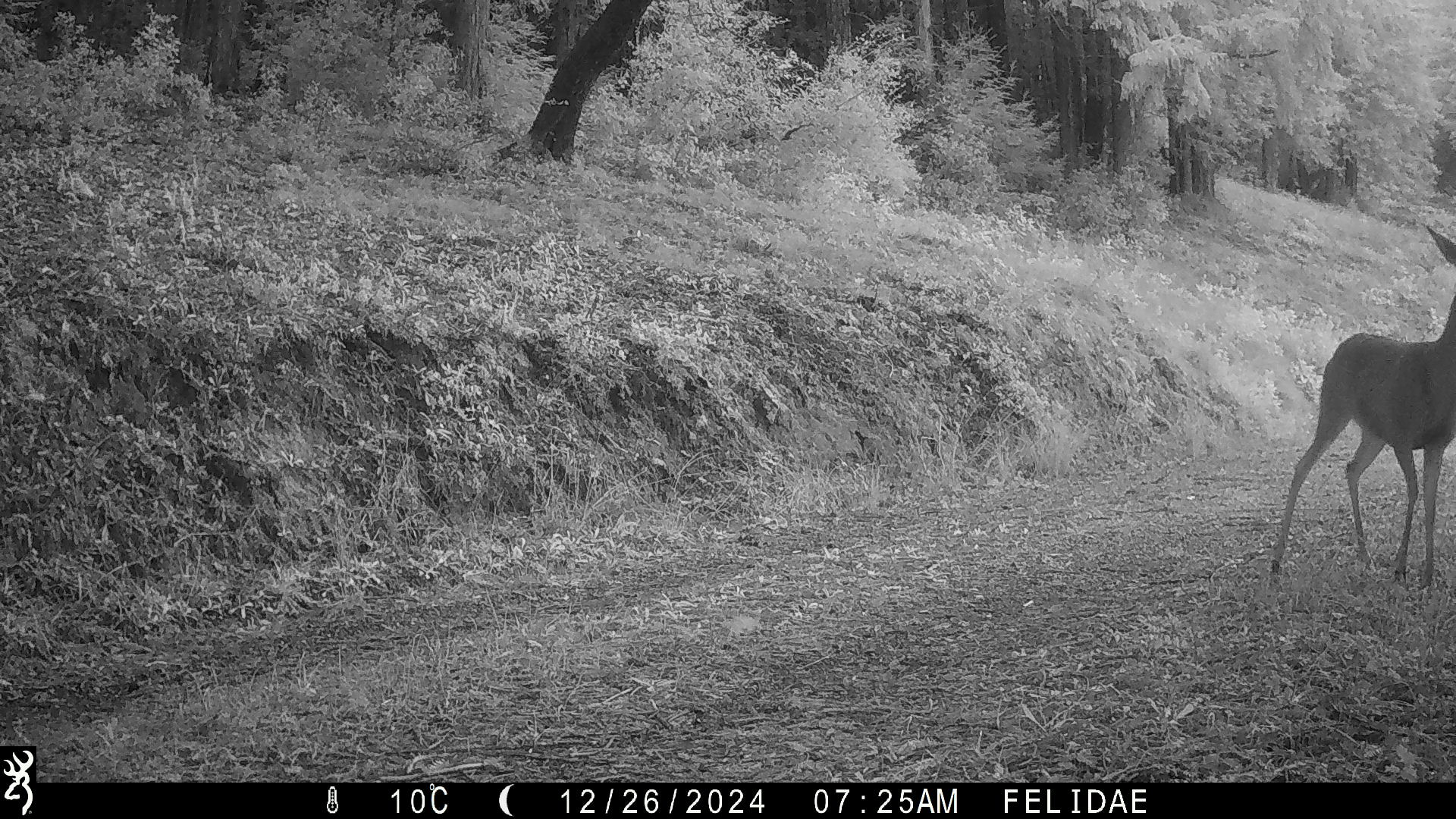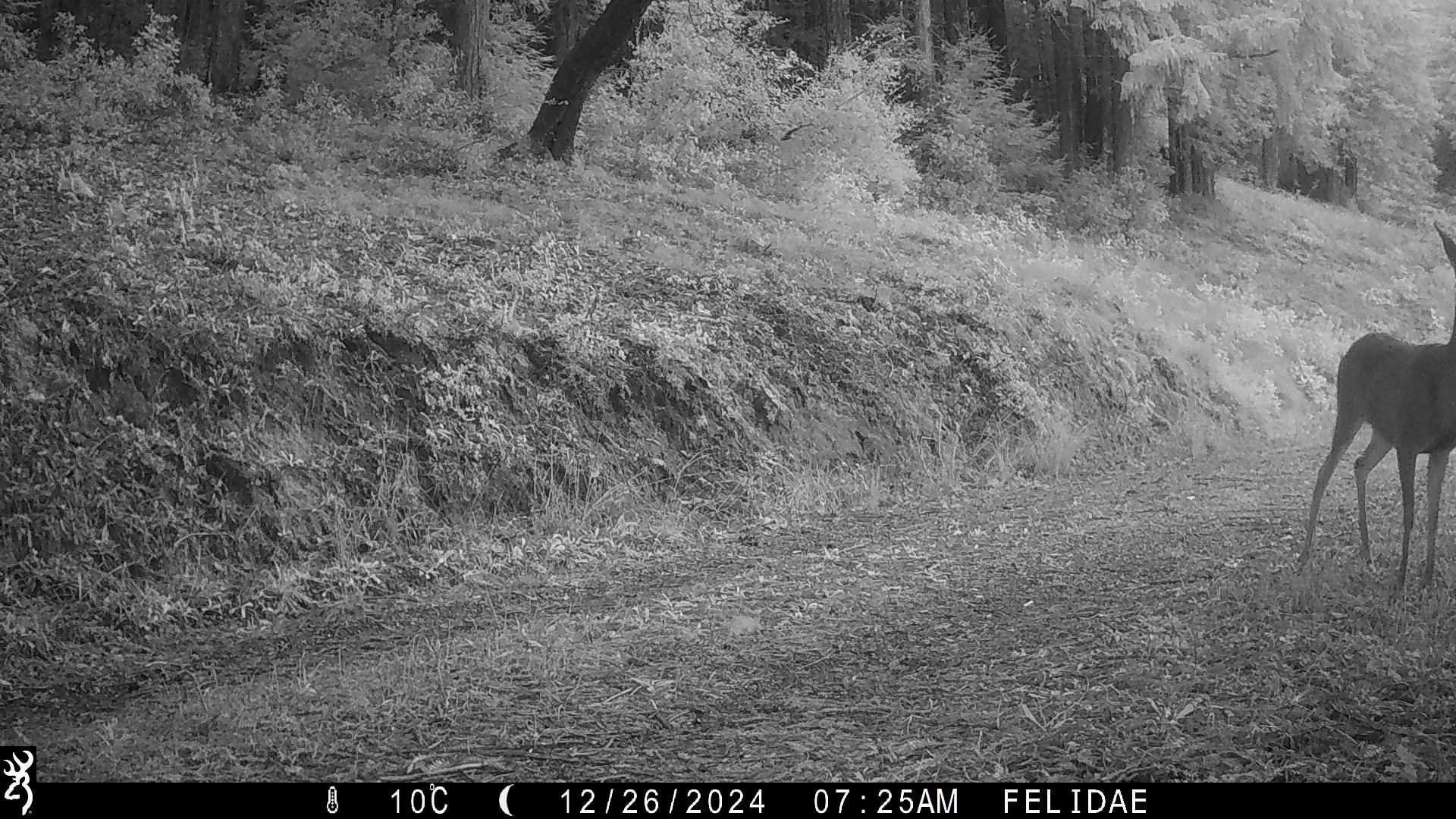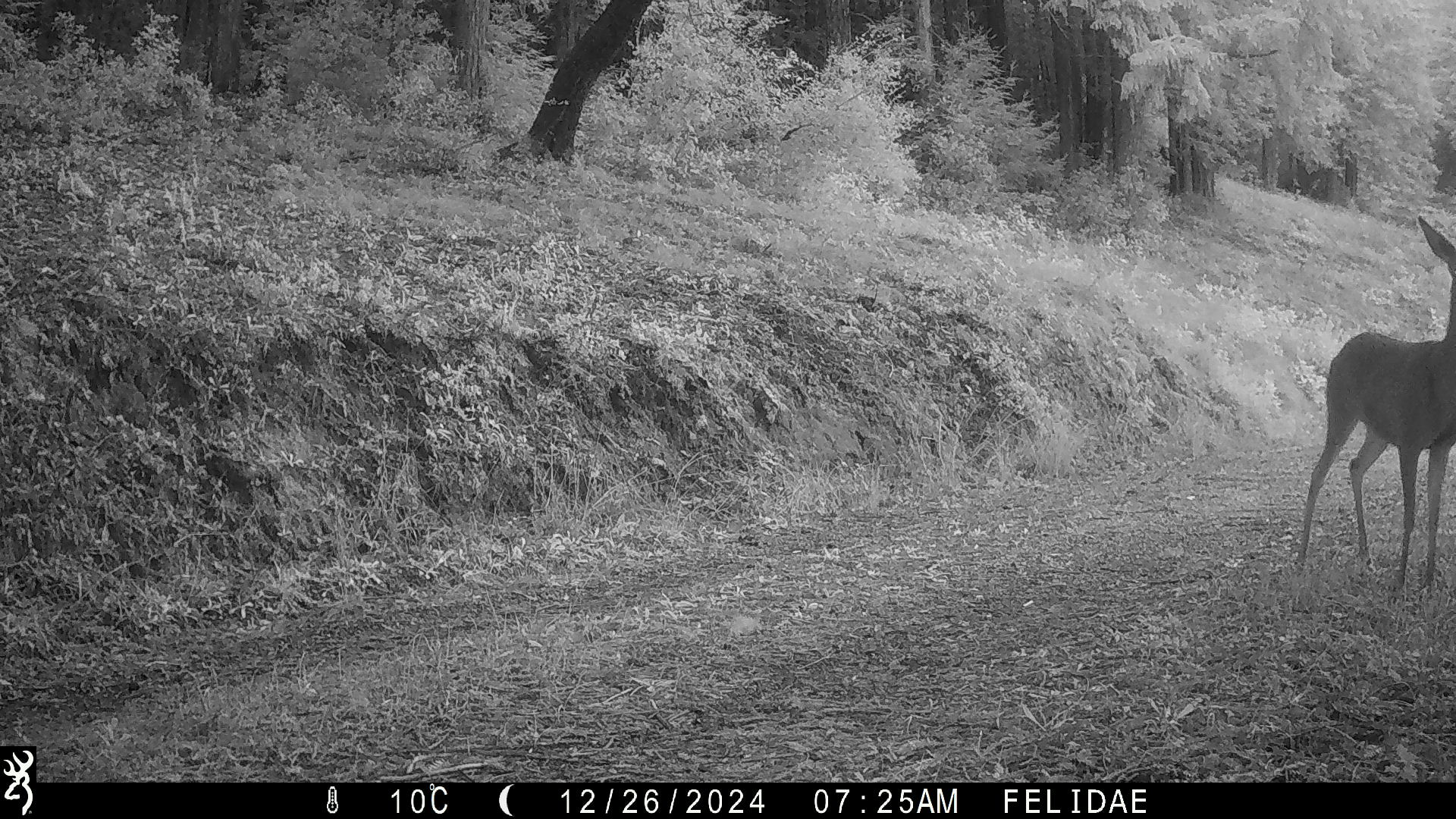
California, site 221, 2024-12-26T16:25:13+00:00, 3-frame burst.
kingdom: Animalia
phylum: Chordata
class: Mammalia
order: Artiodactyla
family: Cervidae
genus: Odocoileus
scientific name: Odocoileus hemionus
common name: mule deer